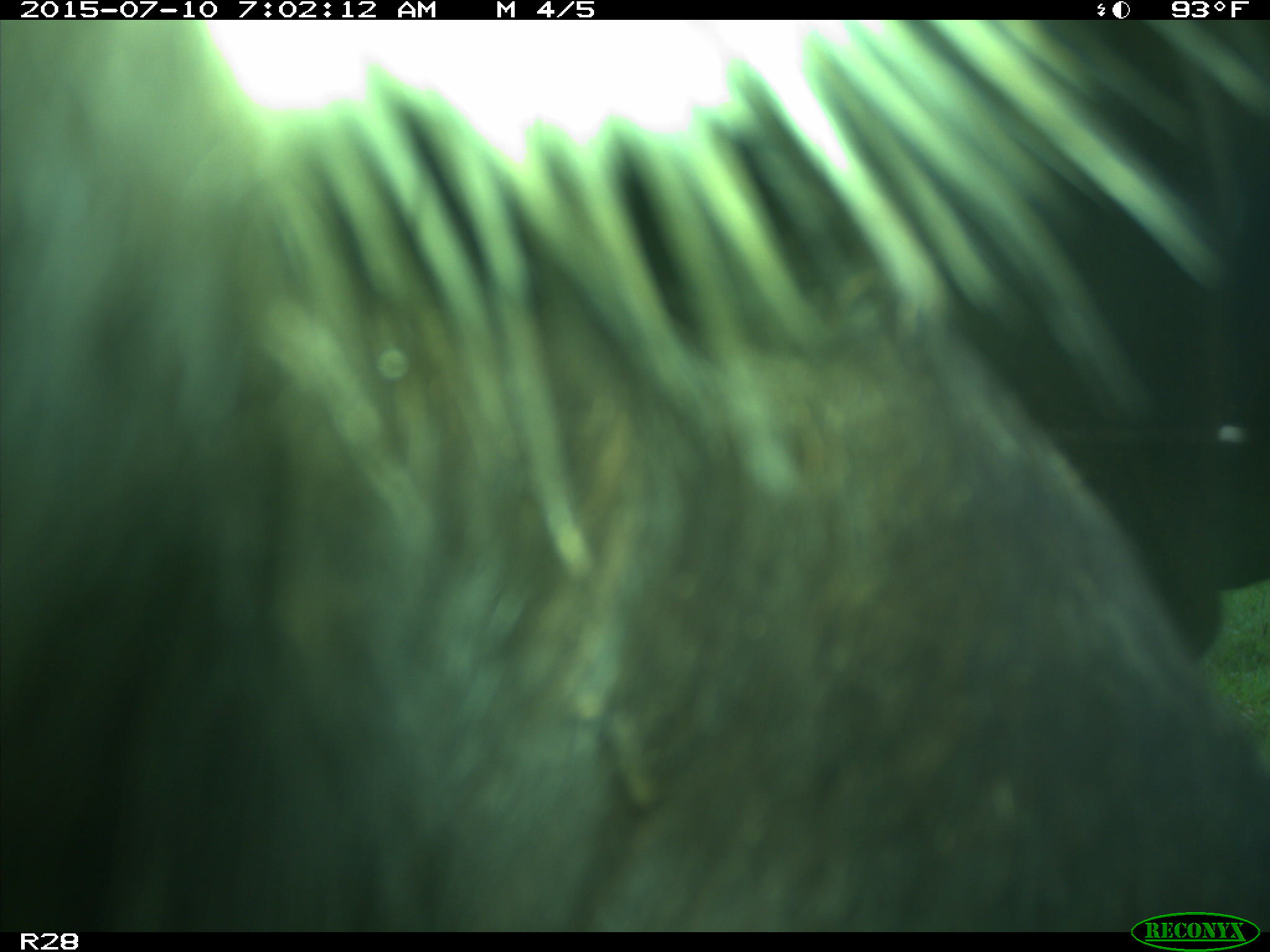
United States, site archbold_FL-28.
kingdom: Animalia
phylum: Chordata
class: Mammalia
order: Artiodactyla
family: Bovidae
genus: Bos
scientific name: Bos taurus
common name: domestic cow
Bos taurus (domestic cow).